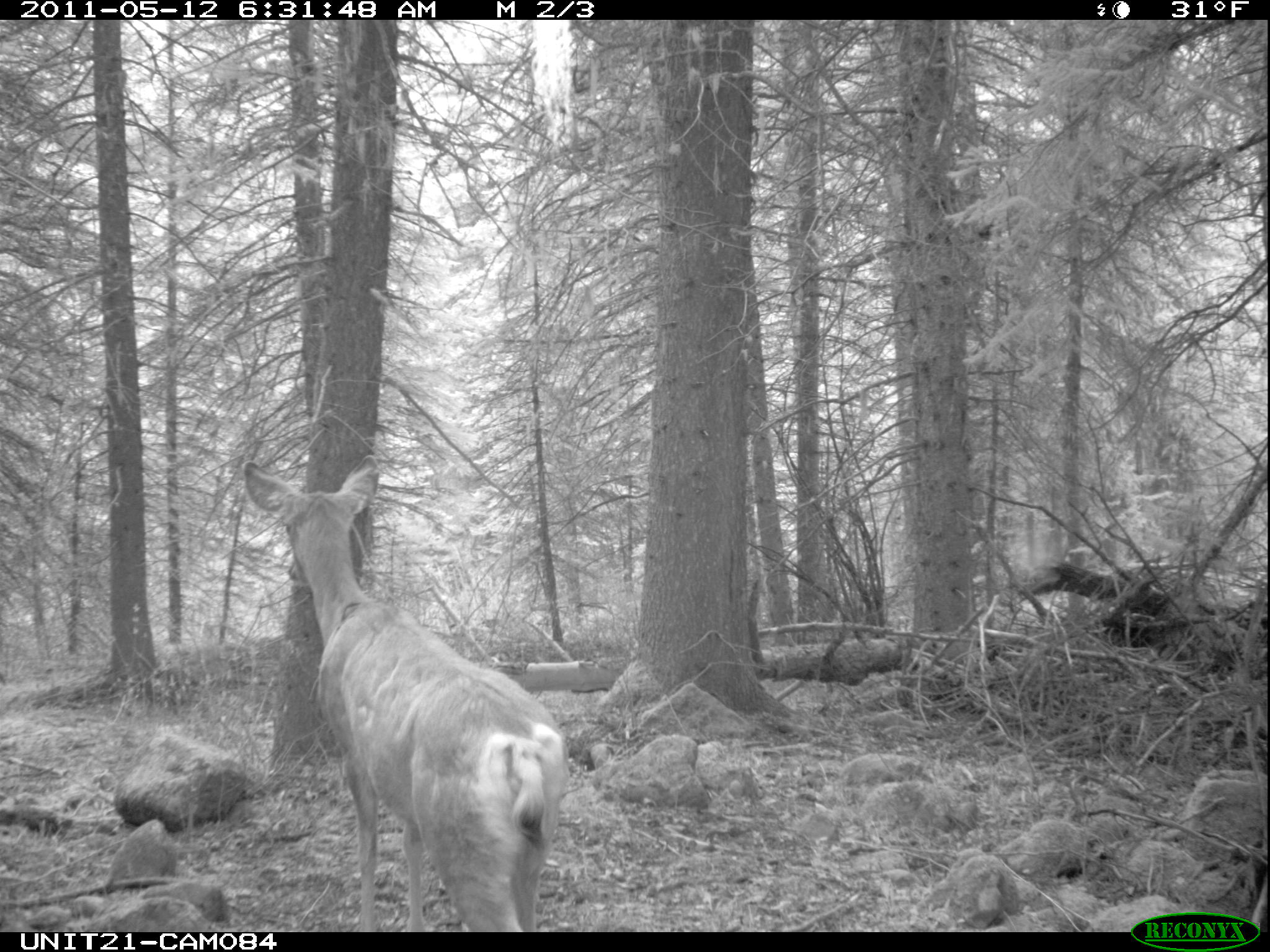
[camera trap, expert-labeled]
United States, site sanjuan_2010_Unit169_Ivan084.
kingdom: Animalia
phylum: Chordata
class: Mammalia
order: Artiodactyla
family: Cervidae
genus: Odocoileus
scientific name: Odocoileus hemionus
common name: mule deer